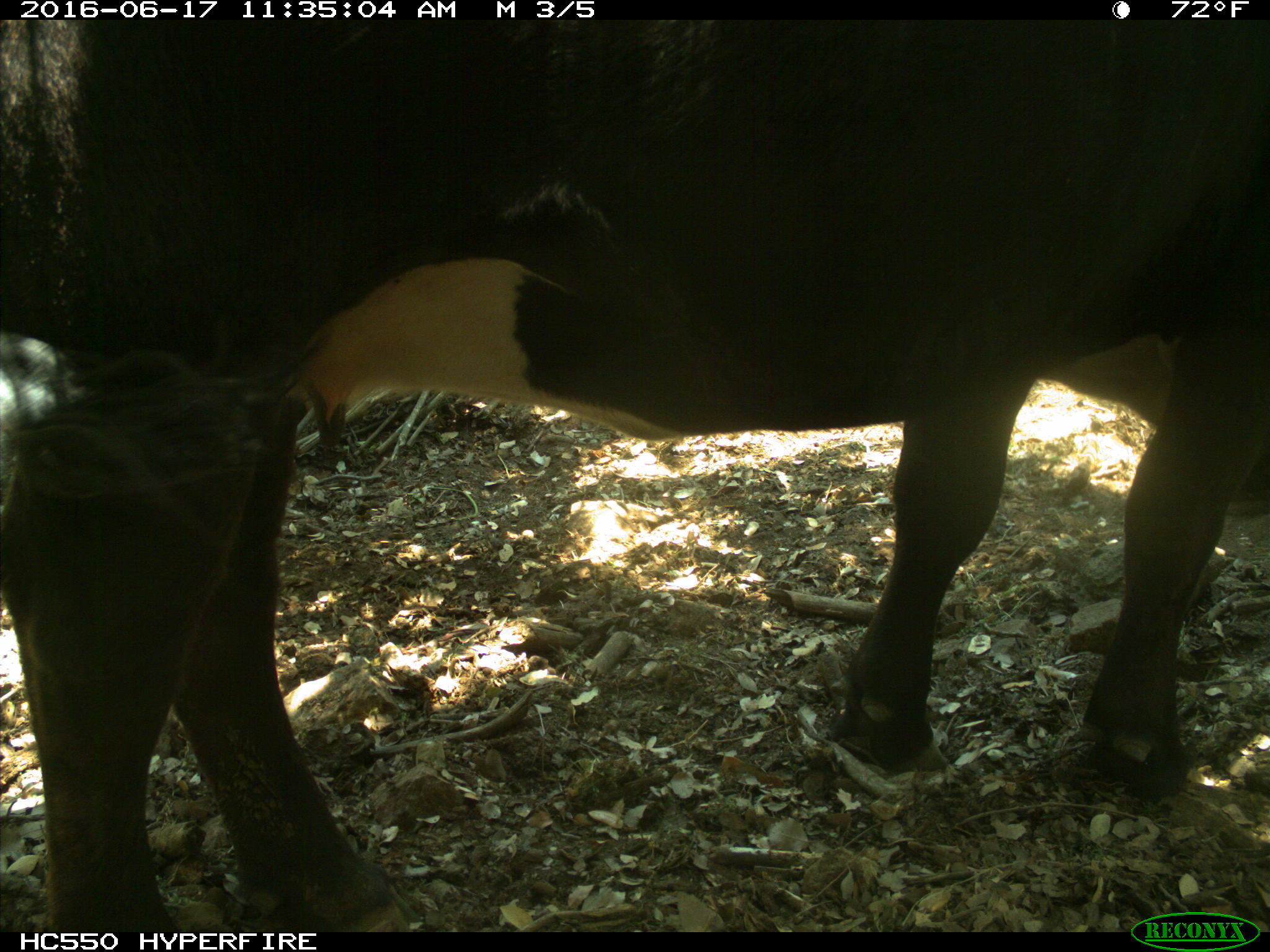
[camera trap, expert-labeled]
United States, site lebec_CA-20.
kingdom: Animalia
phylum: Chordata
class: Mammalia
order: Artiodactyla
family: Bovidae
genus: Bos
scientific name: Bos taurus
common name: domestic cow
Bos taurus (domestic cow).